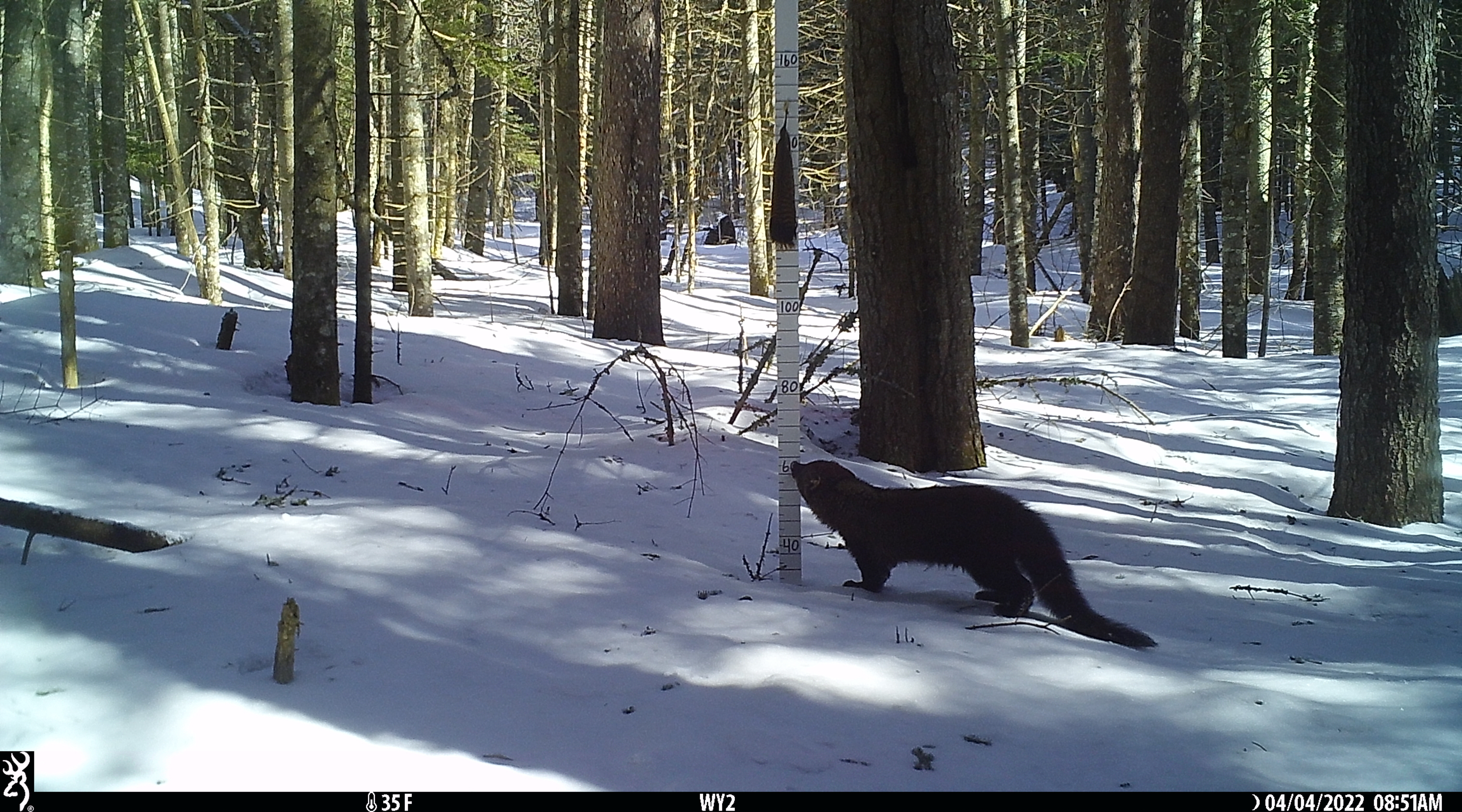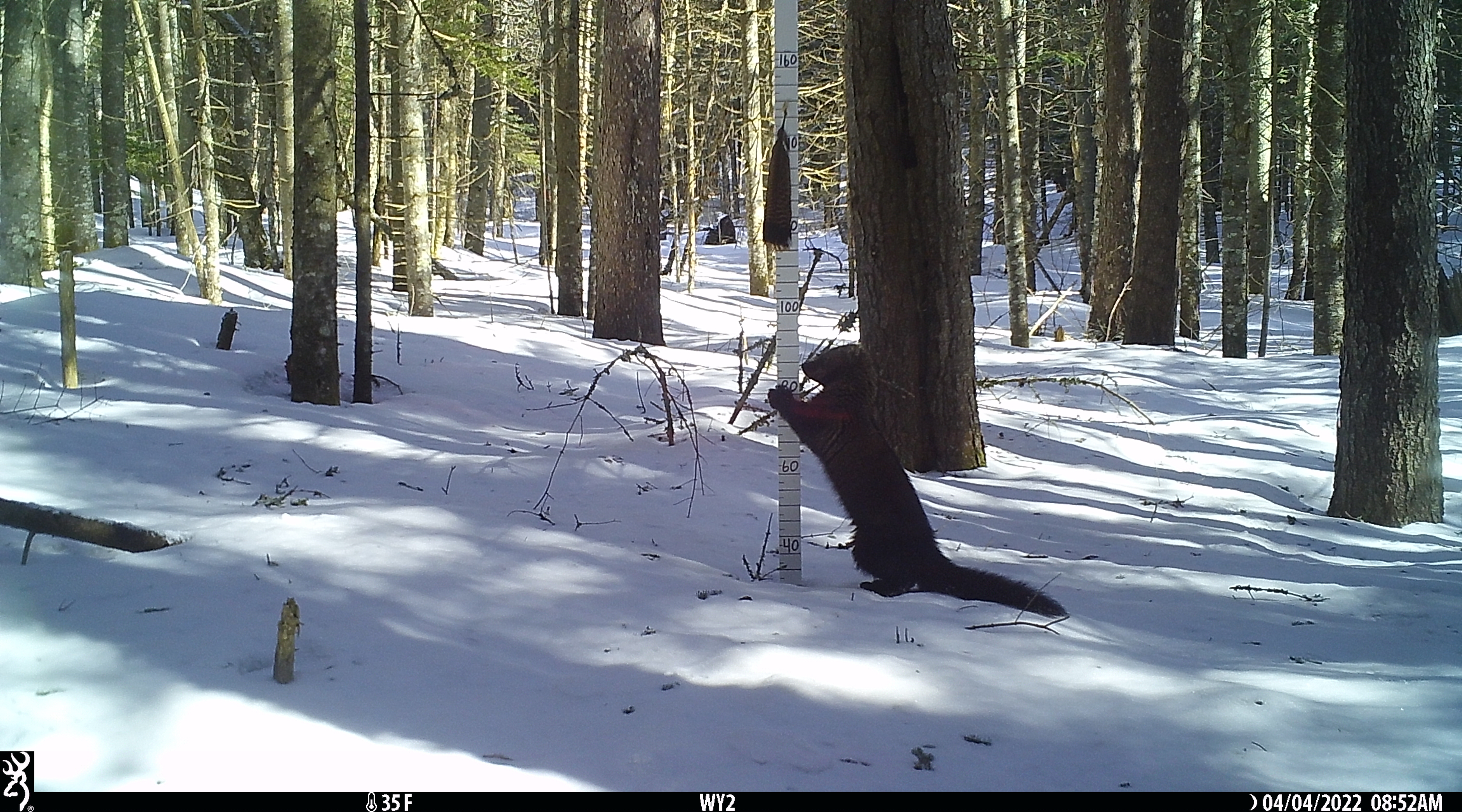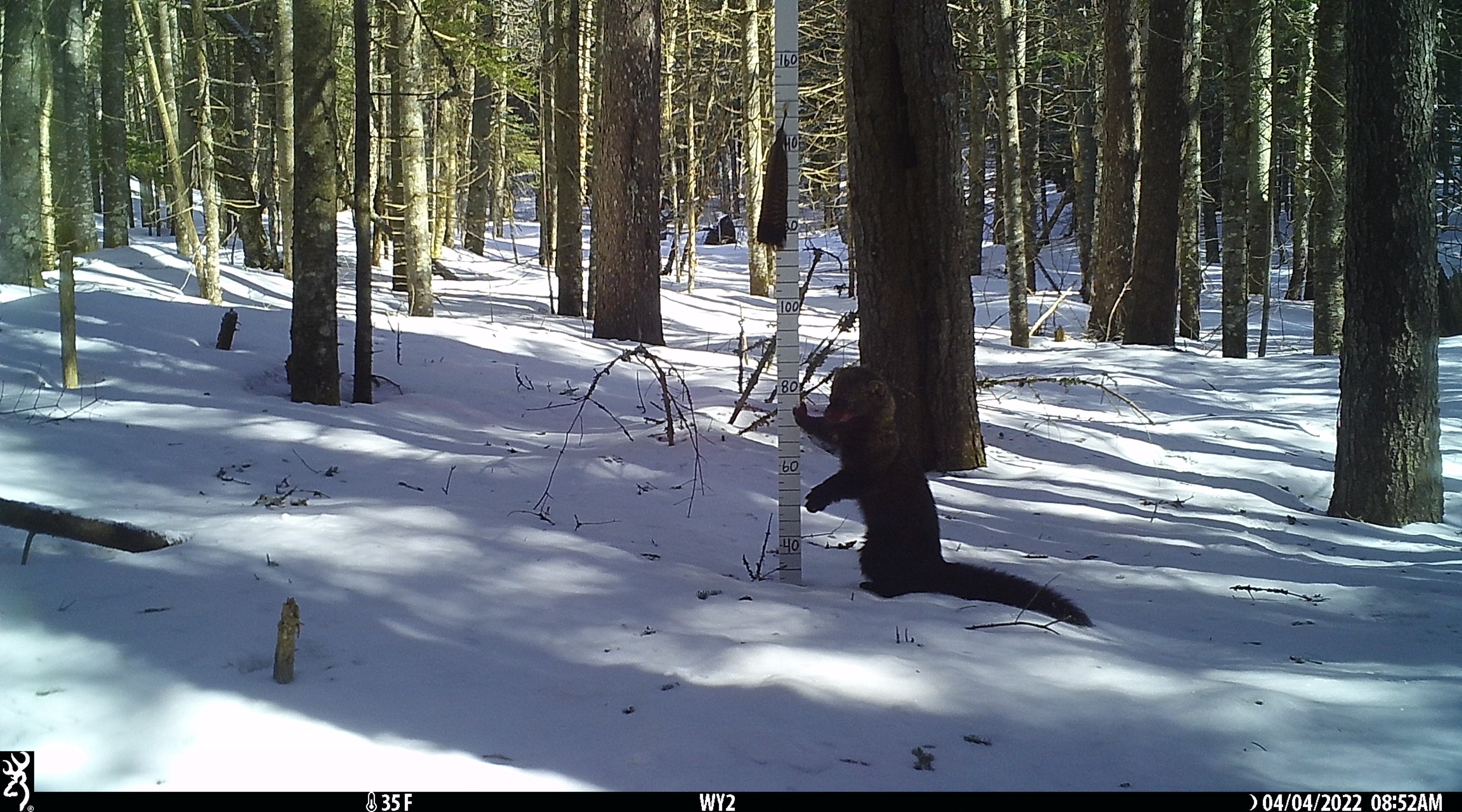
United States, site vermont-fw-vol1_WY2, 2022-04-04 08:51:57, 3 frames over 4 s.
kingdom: Animalia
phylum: Chordata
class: Mammalia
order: Carnivora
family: Mustelidae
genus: Pekania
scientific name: Pekania pennanti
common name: fisher